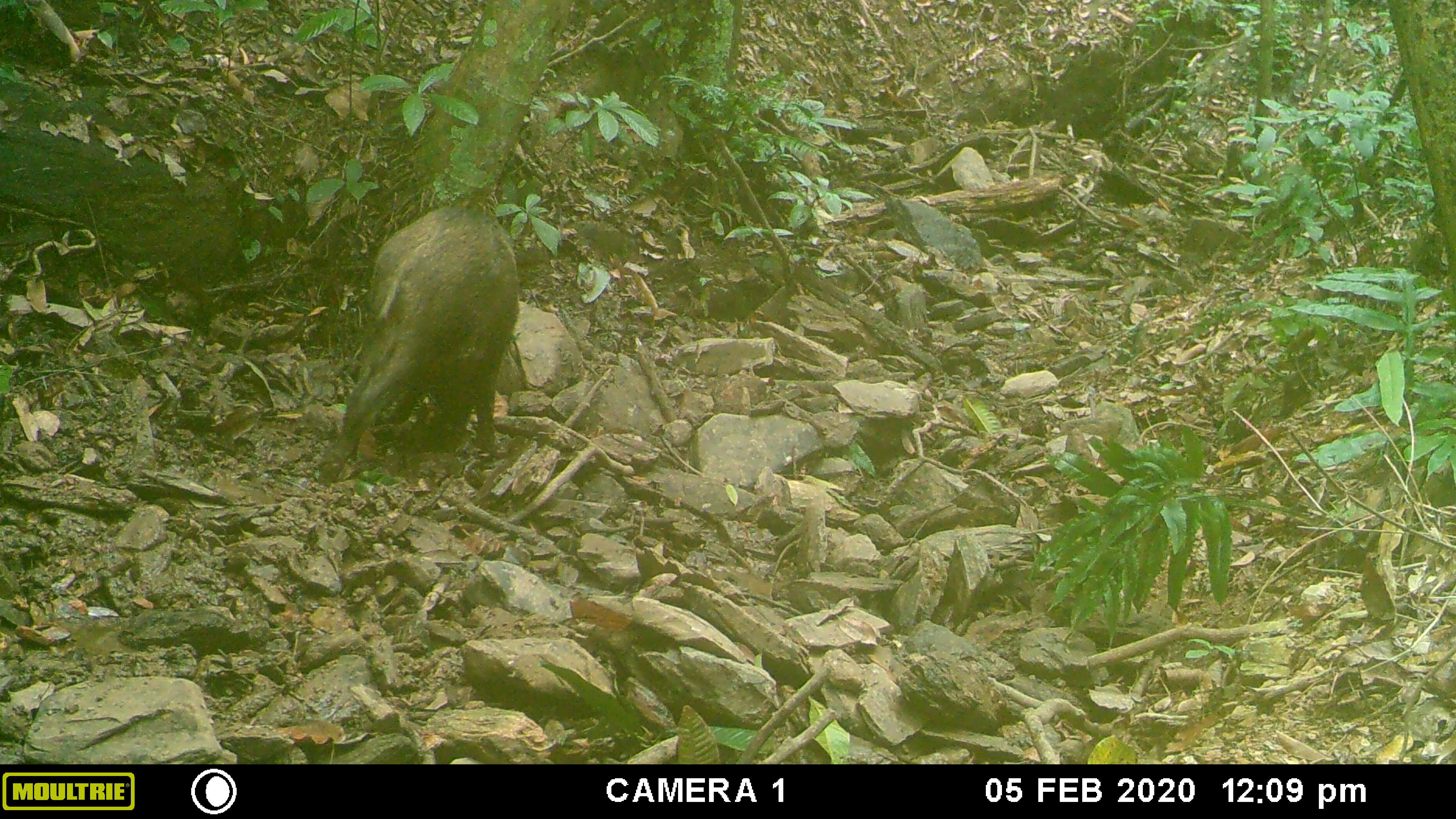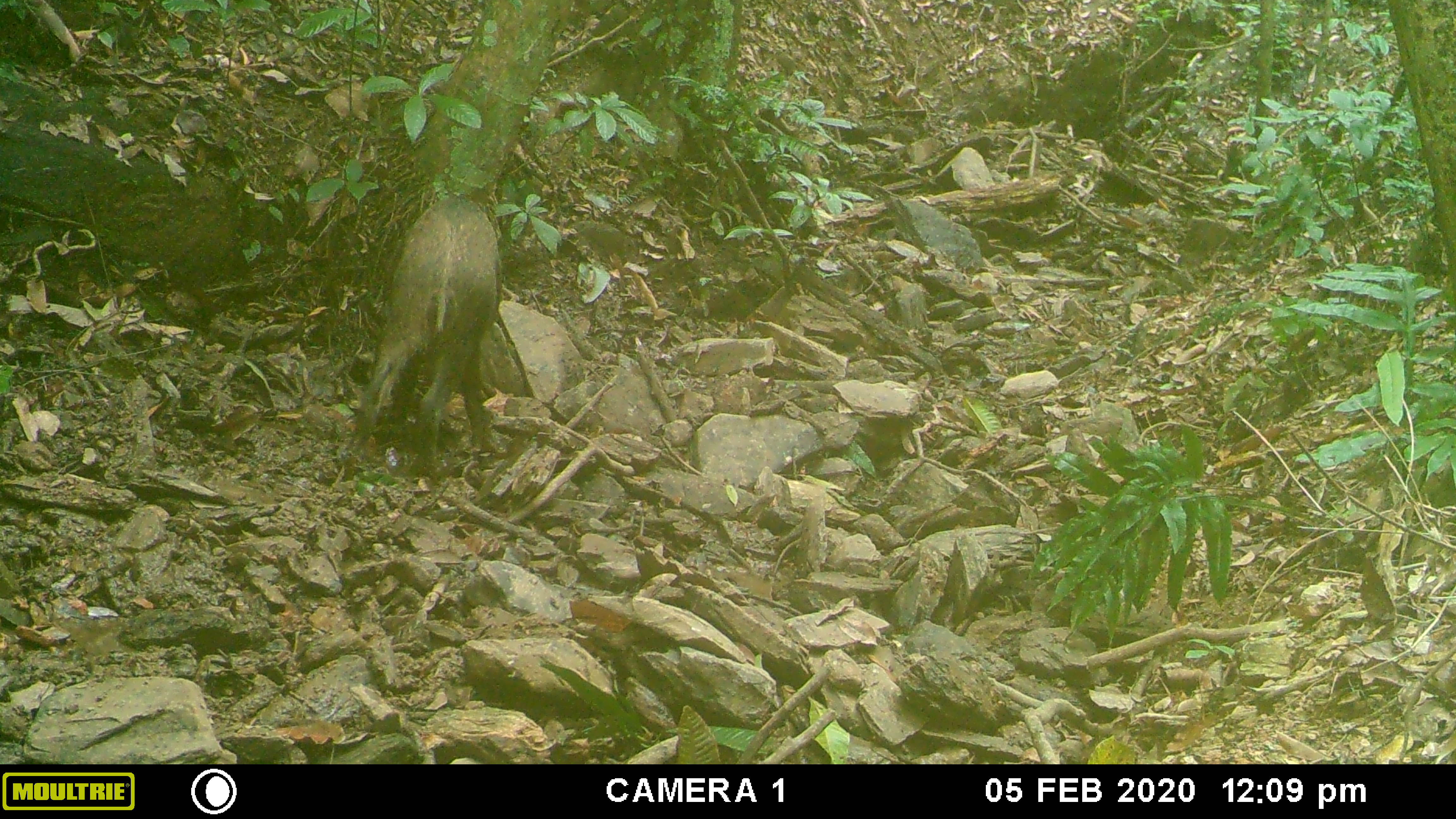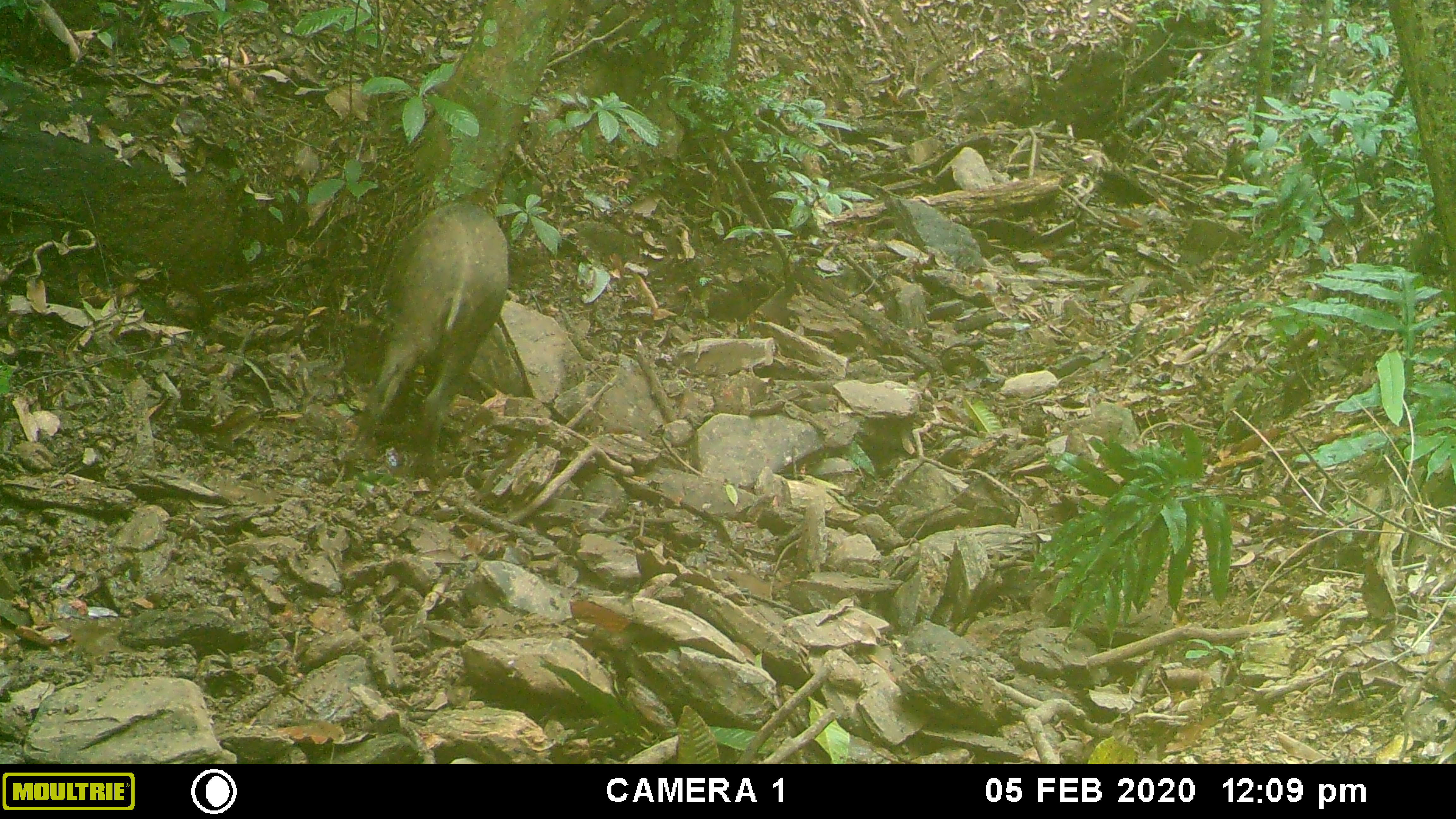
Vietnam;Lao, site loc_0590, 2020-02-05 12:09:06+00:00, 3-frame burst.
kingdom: Animalia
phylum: Chordata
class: Mammalia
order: Artiodactyla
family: Suidae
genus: Sus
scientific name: Sus scrofa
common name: eurasian wild pig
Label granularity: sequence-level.